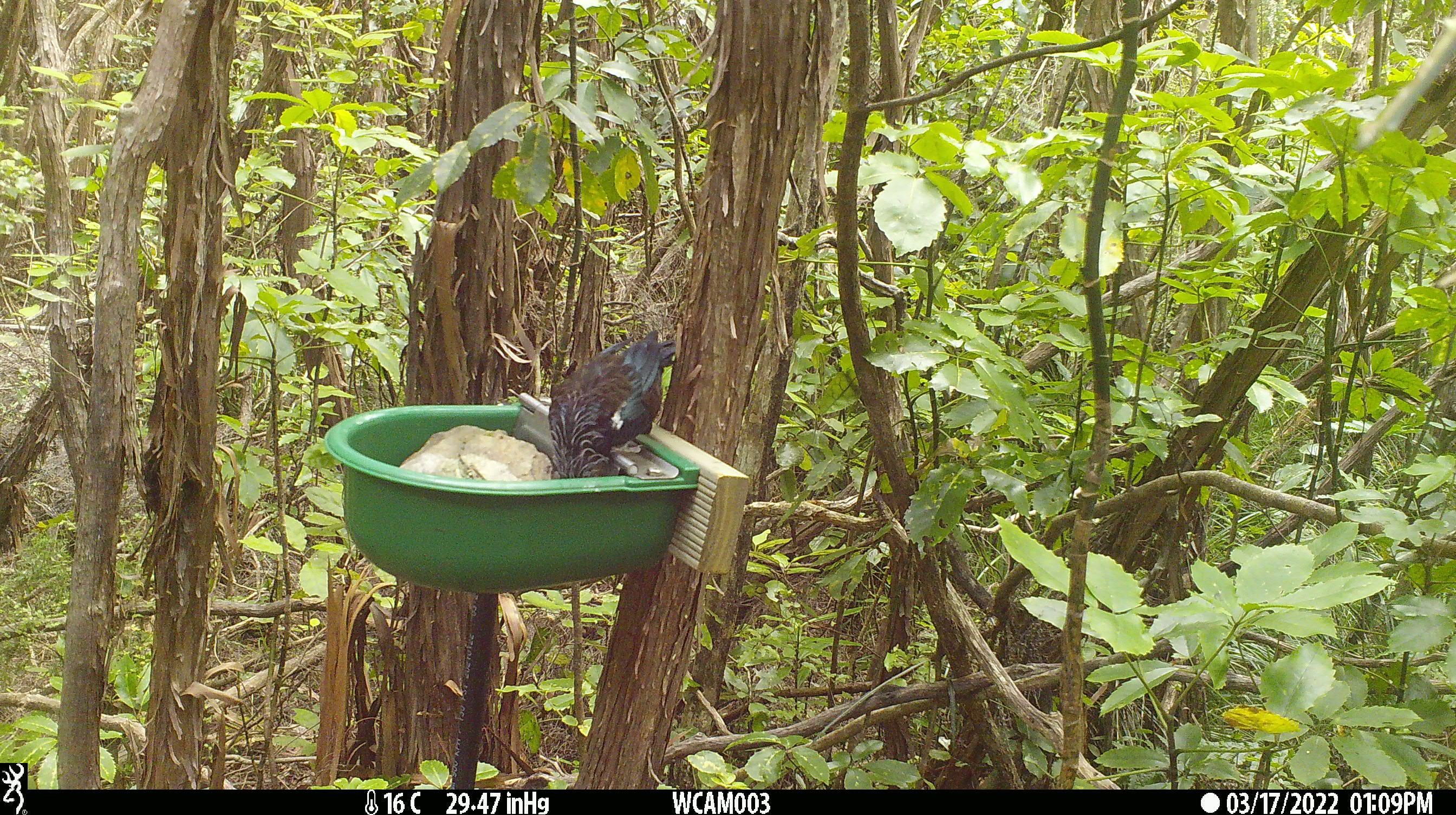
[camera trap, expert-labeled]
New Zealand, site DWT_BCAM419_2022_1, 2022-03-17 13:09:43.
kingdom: Animalia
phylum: Chordata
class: Aves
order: Passeriformes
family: Meliphagidae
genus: Prosthemadera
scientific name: Prosthemadera novaeseelandiae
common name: tui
Tui (Prosthemadera novaeseelandiae).